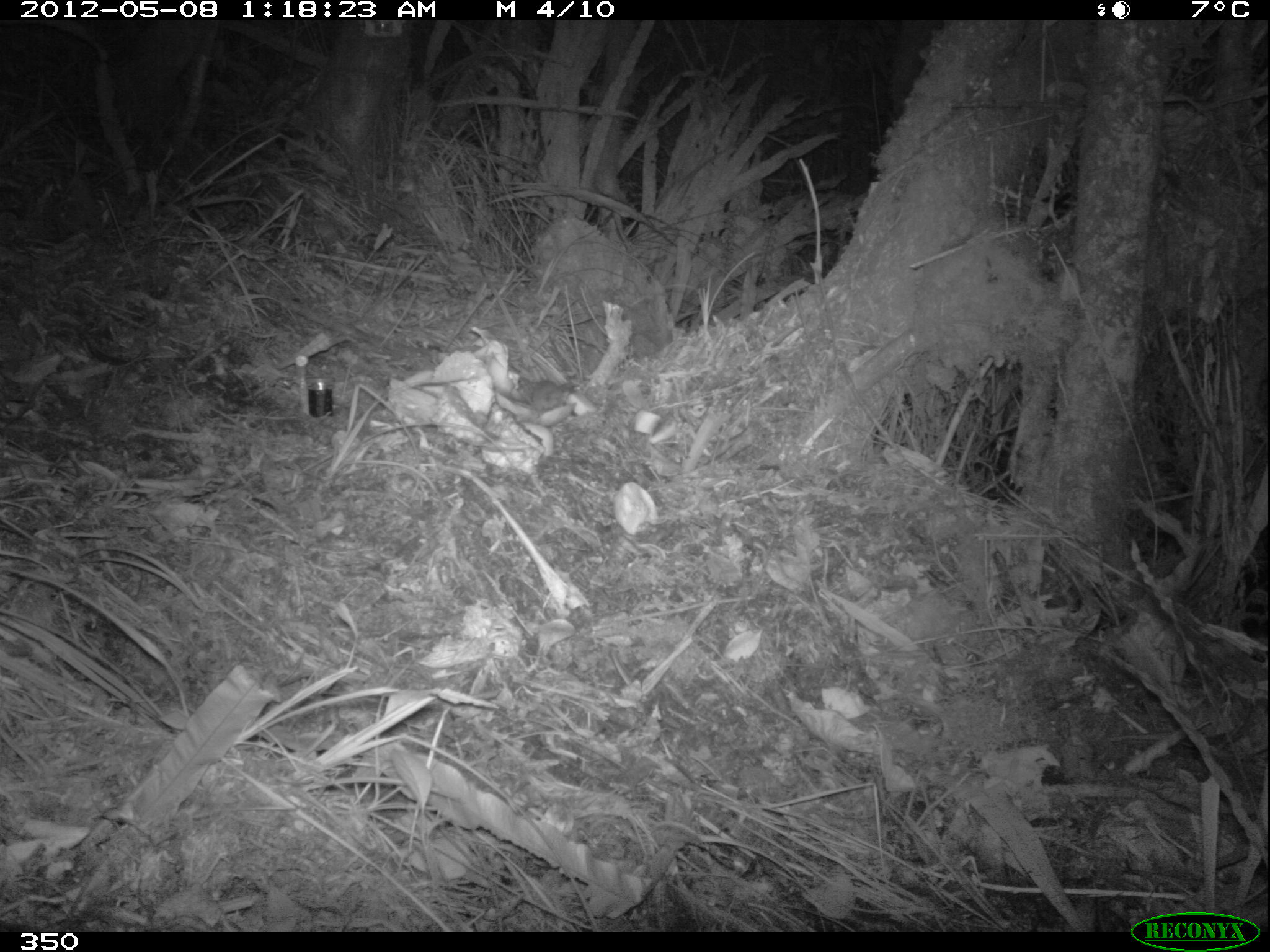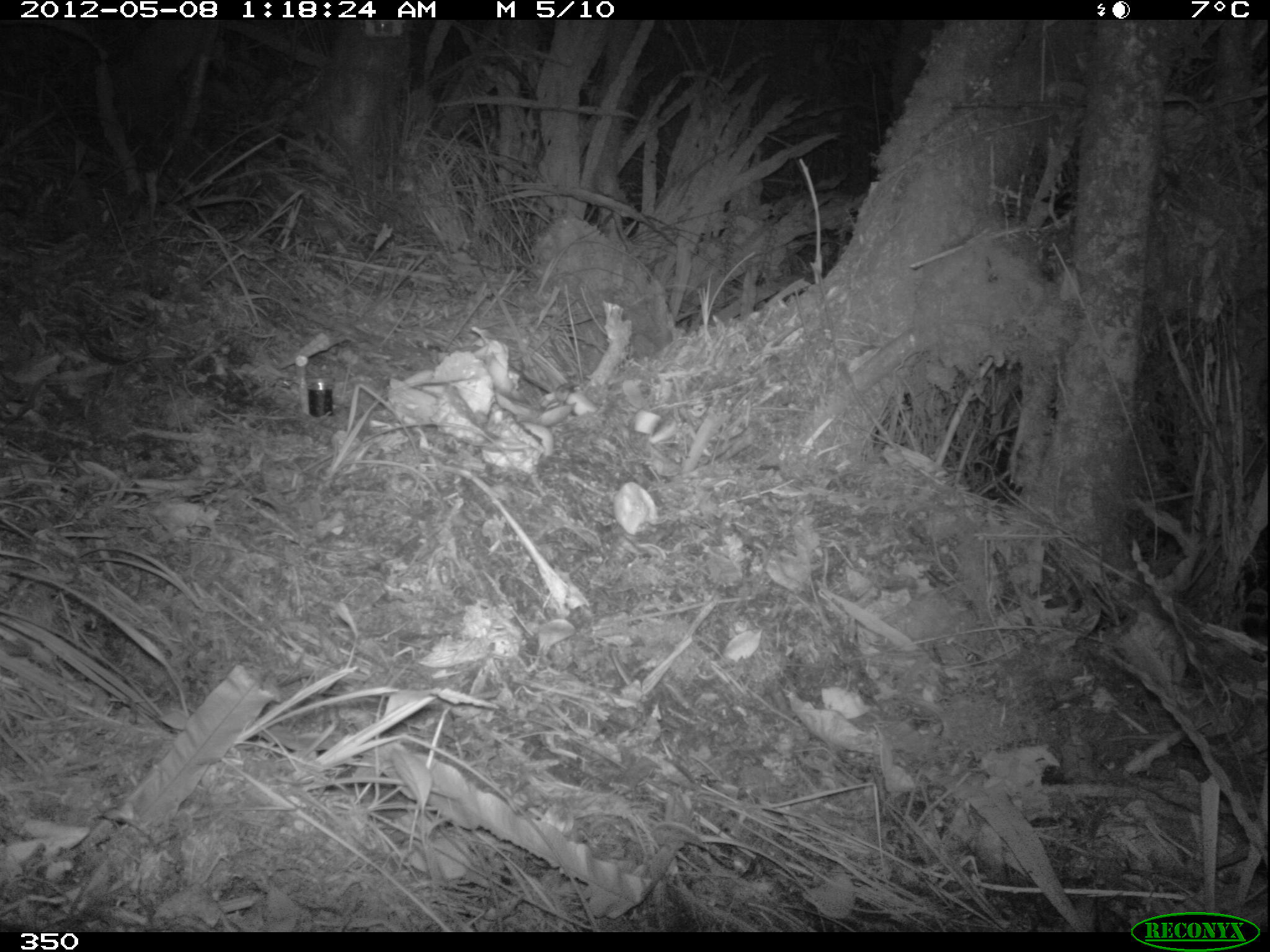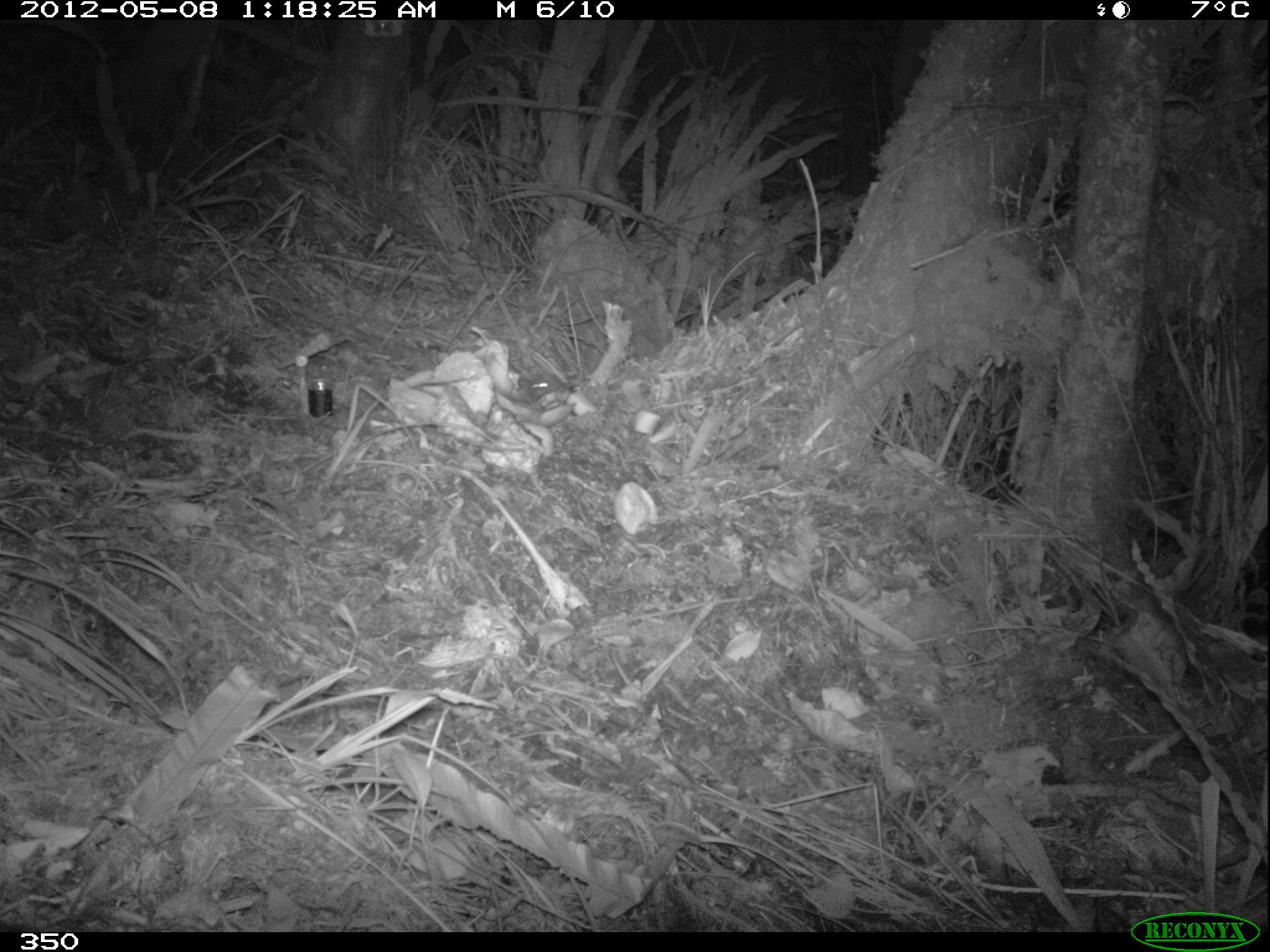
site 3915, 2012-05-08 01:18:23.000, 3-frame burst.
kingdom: Animalia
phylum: Chordata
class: Mammalia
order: Rodentia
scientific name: Rodentia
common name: rodents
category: unknown rodent